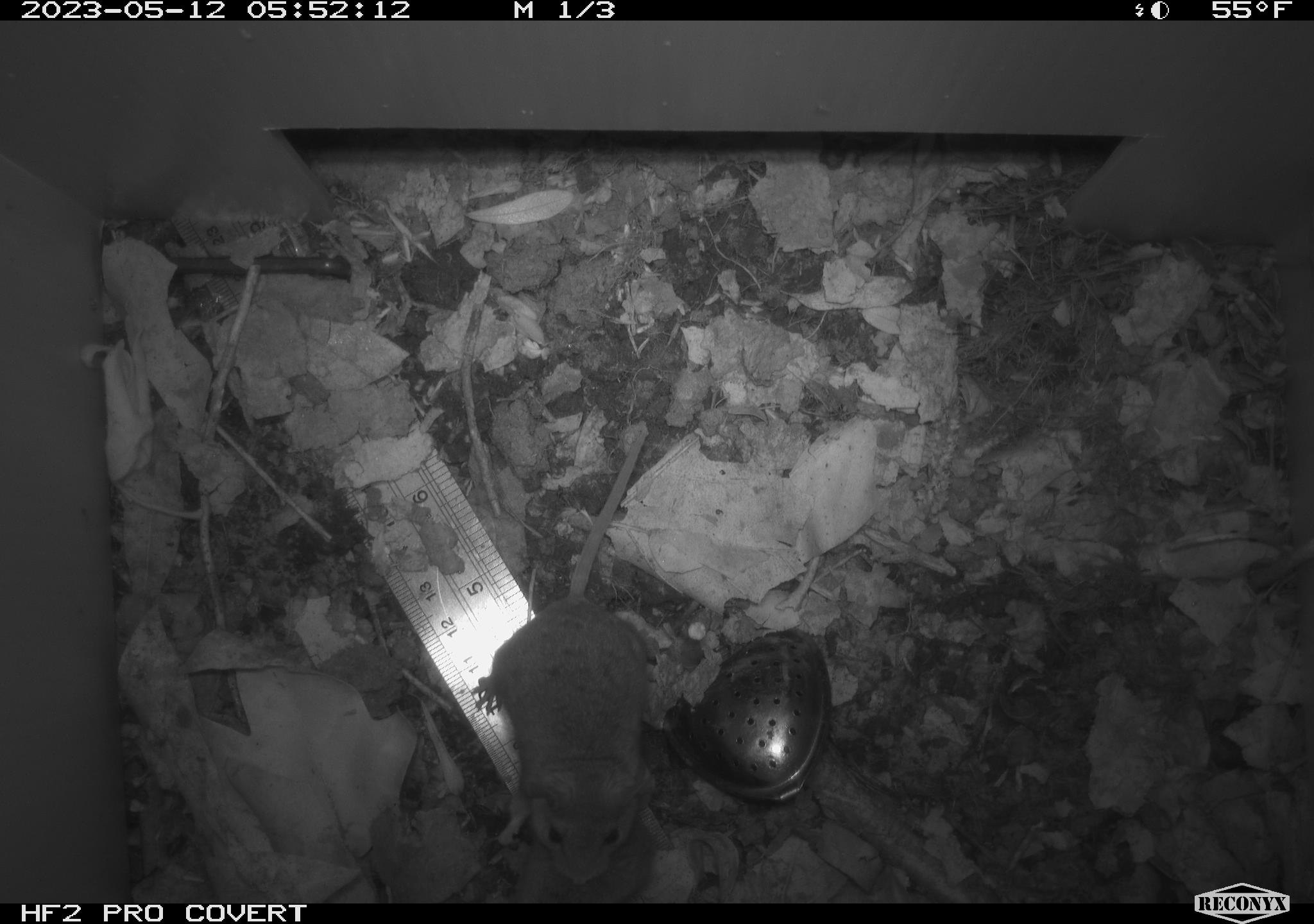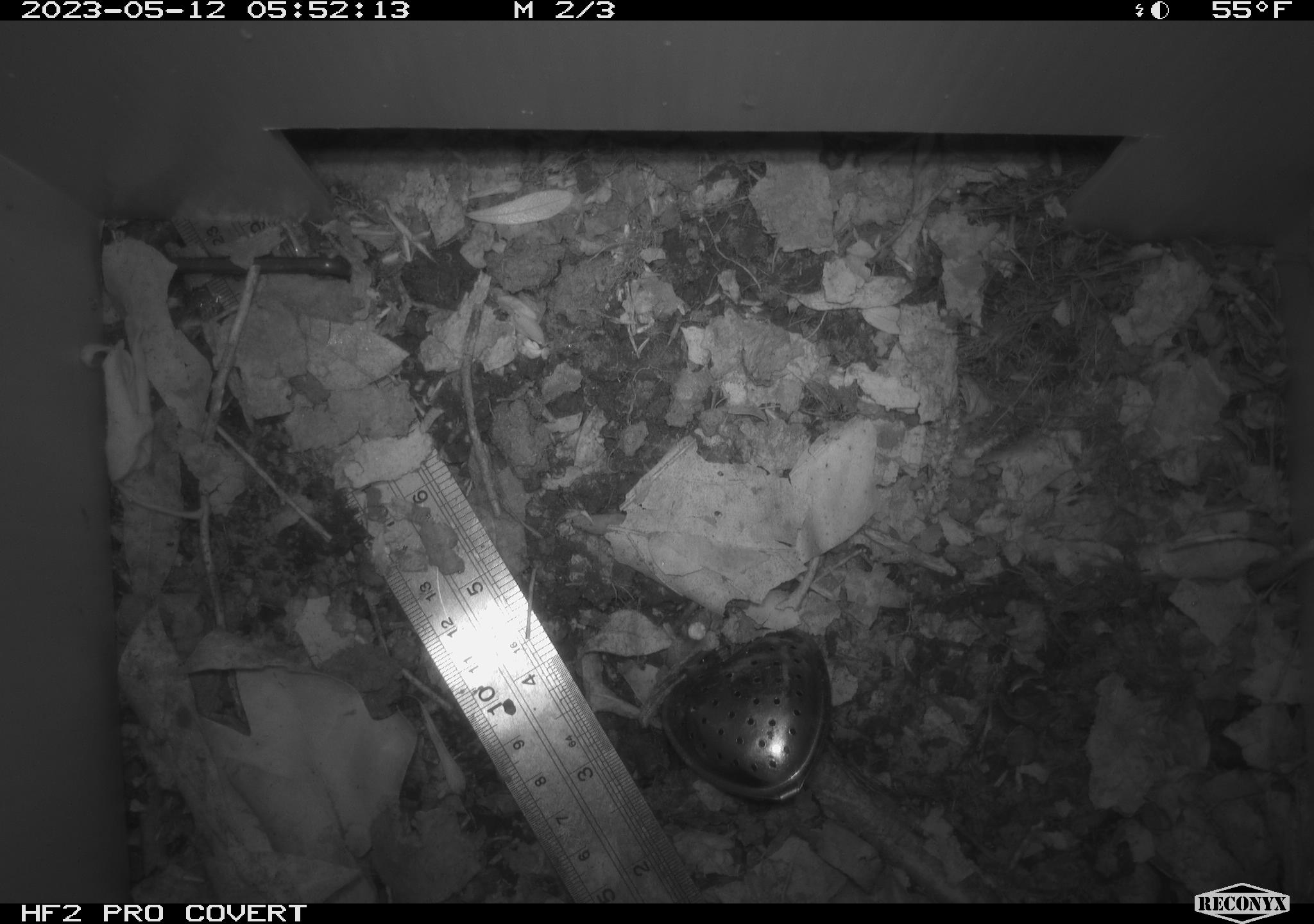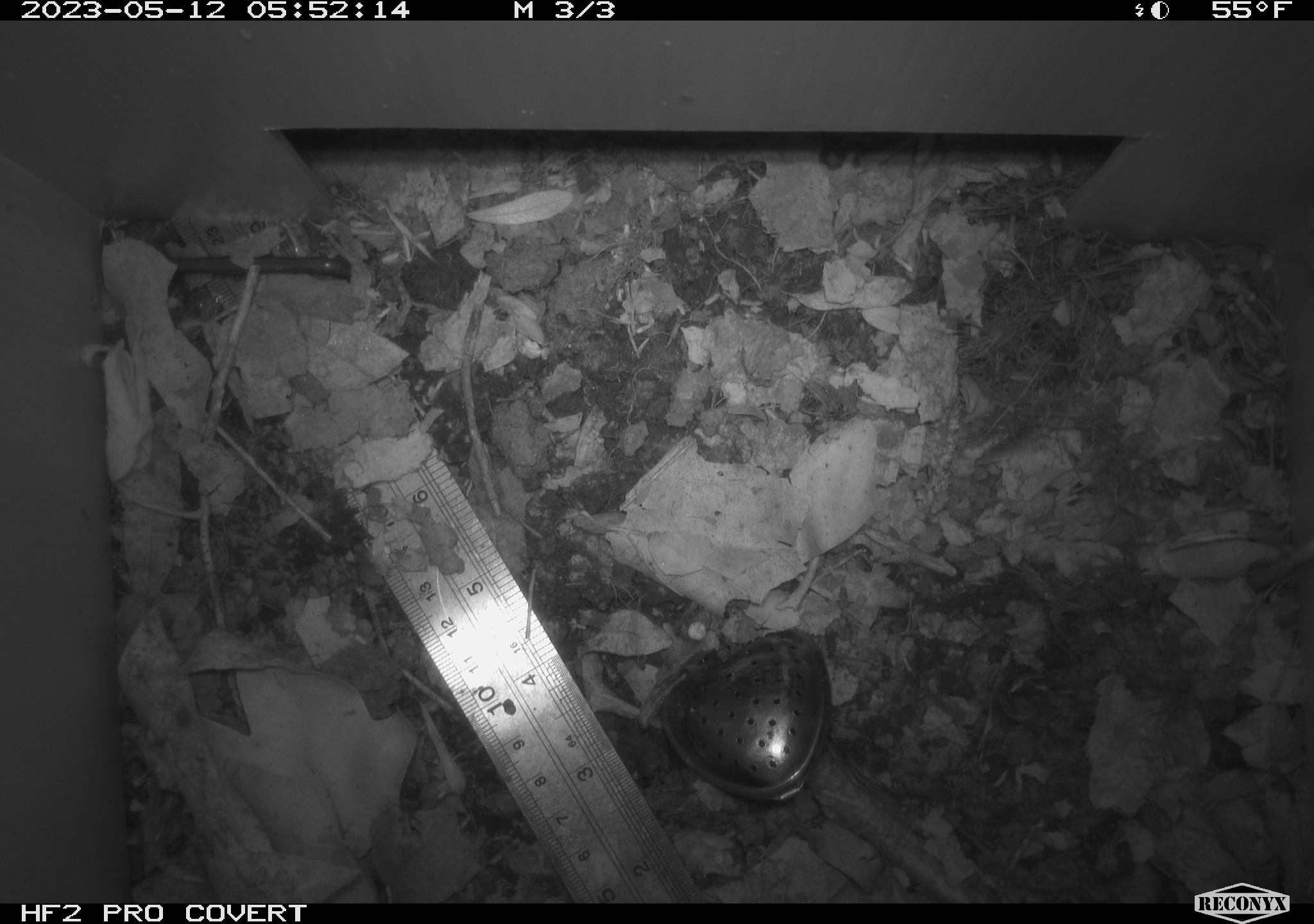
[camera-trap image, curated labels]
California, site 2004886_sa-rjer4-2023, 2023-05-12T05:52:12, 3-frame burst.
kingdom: Animalia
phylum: Chordata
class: Mammalia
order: Rodentia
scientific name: Rodentia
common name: mouse species